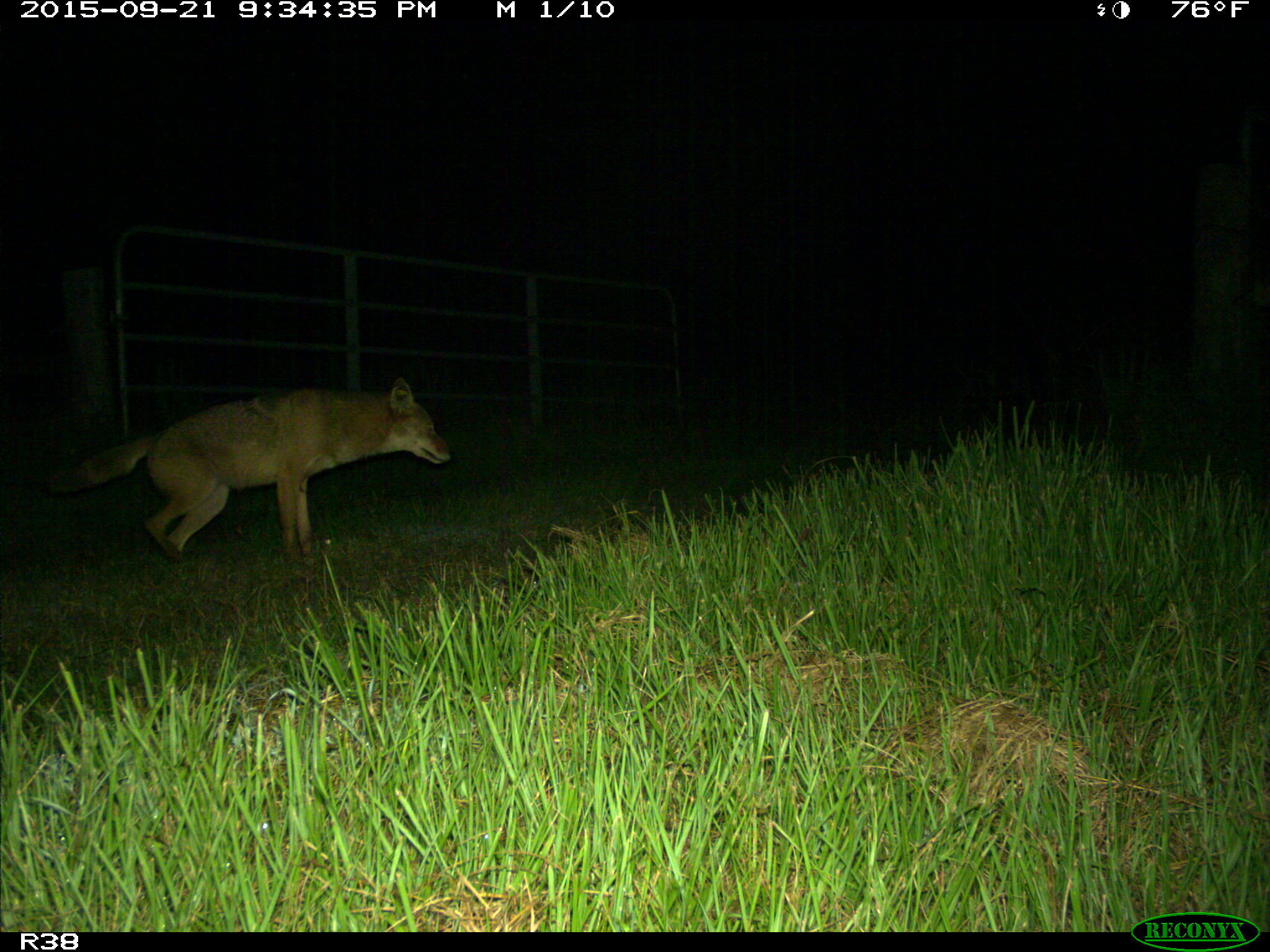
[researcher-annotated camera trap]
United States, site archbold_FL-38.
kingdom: Animalia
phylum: Chordata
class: Mammalia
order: Carnivora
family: Canidae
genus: Canis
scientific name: Canis latrans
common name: coyote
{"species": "Canis latrans (coyote)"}